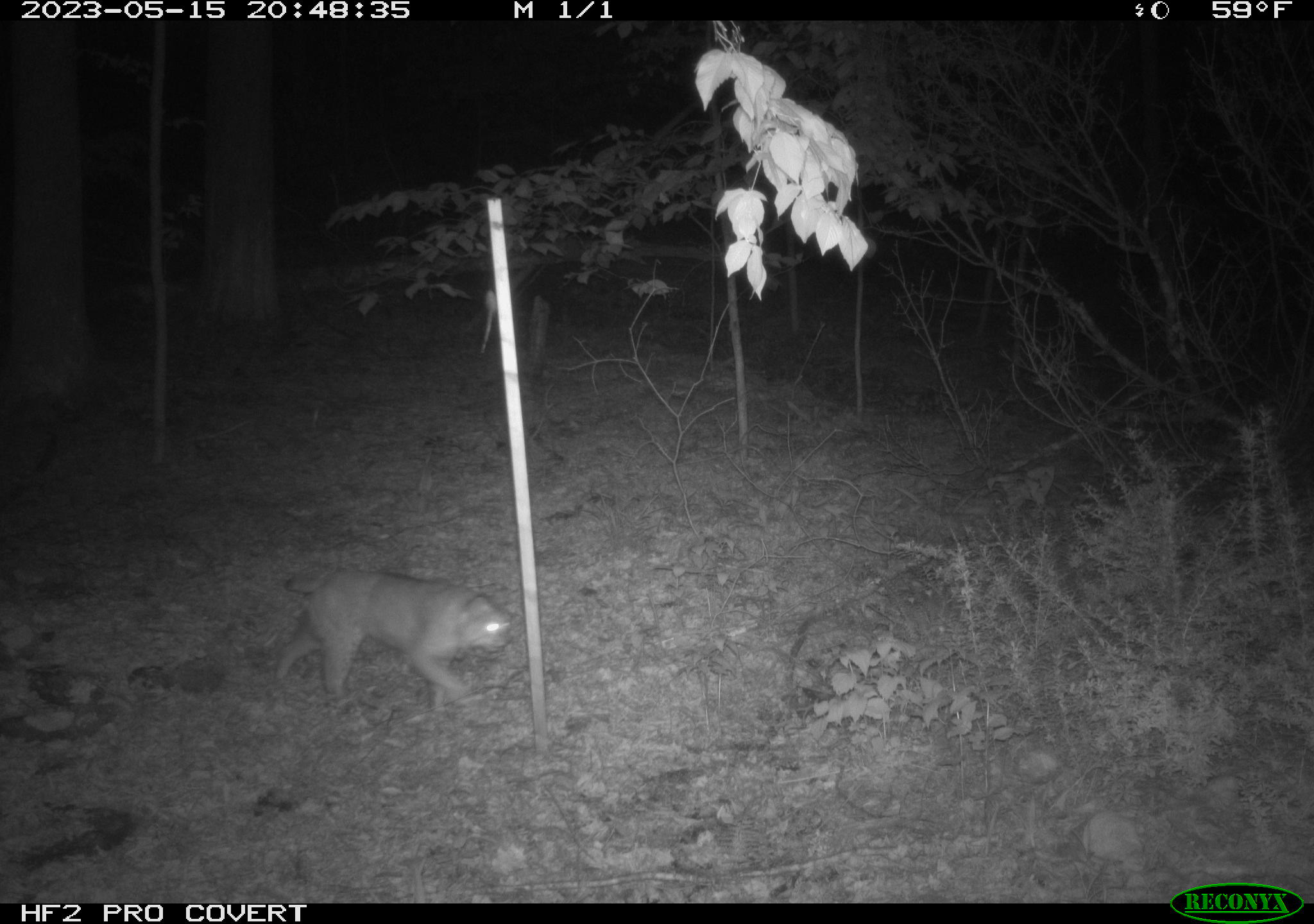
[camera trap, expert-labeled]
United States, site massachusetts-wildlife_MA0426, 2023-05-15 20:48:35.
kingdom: Animalia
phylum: Chordata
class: Mammalia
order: Carnivora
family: Felidae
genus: Lynx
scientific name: Lynx rufus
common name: bobcat